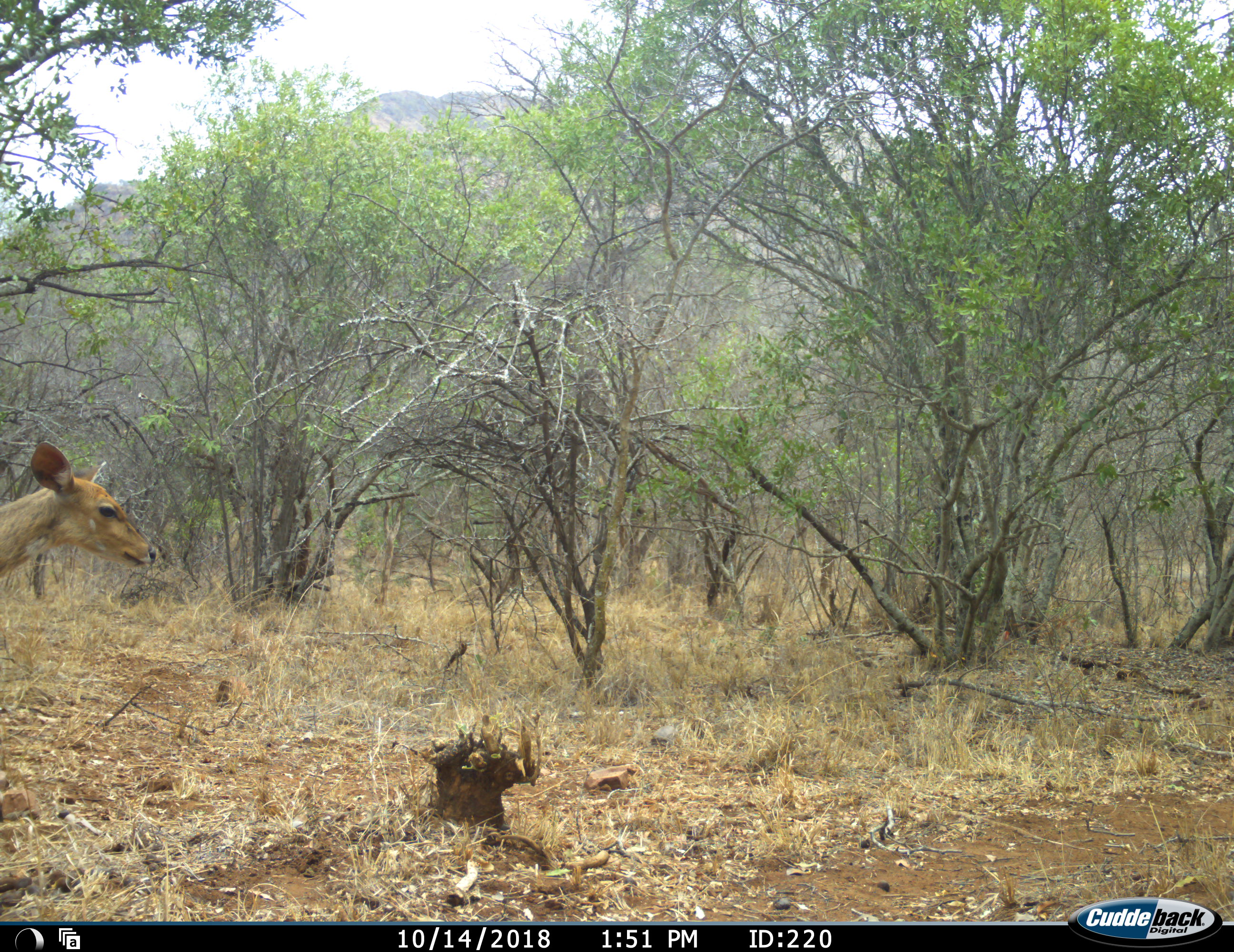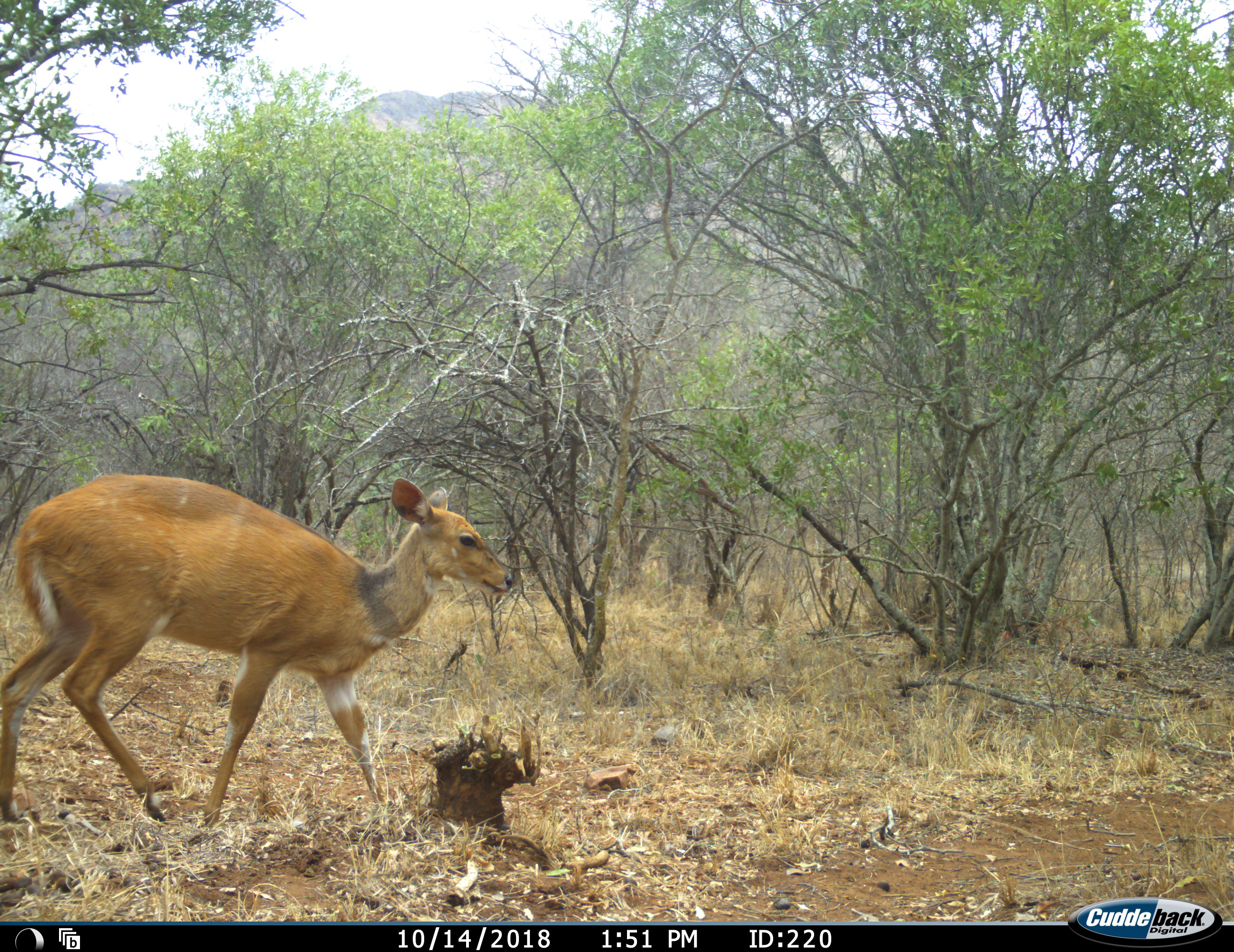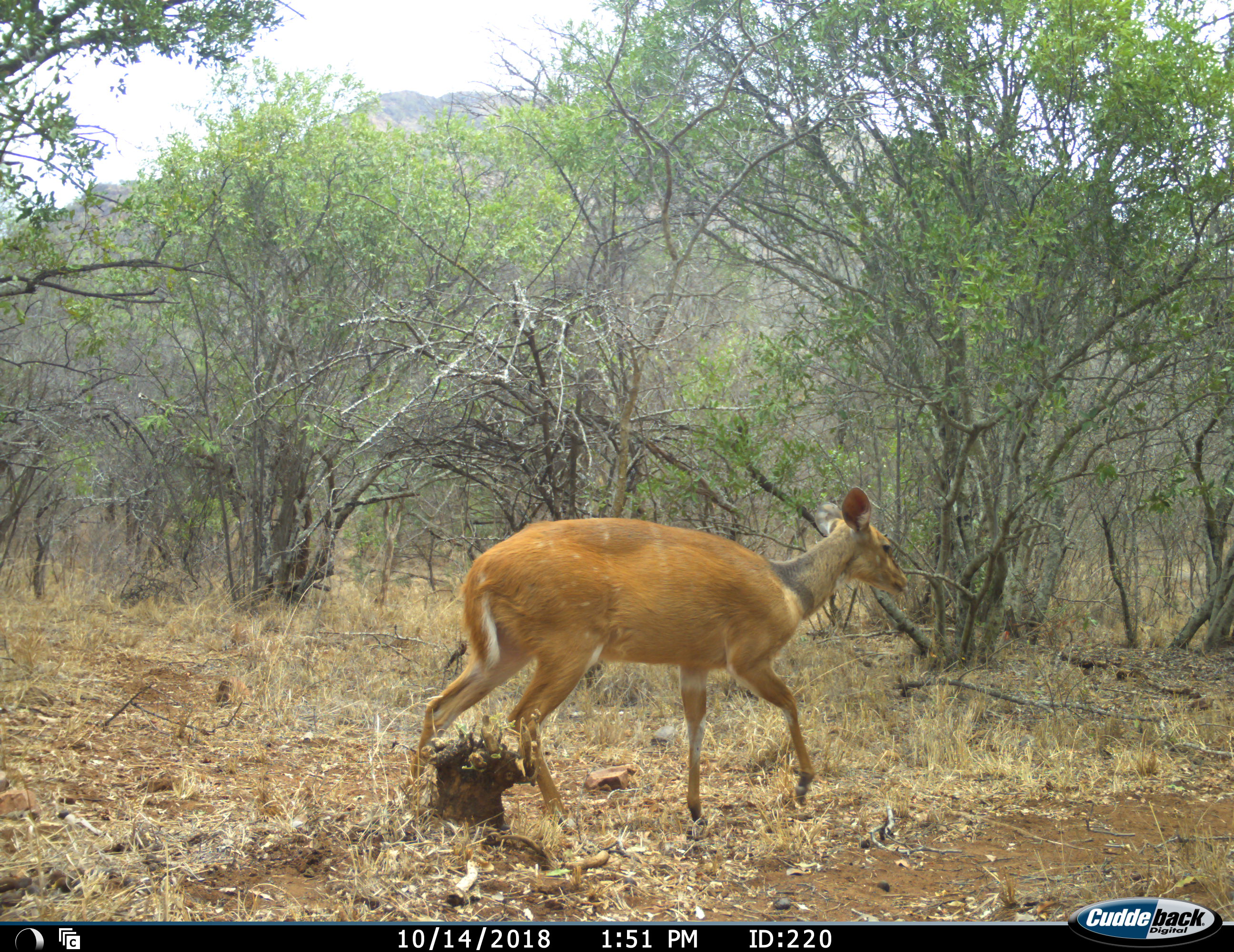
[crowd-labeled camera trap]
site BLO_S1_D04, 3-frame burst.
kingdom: Animalia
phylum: Chordata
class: Mammalia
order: Artiodactyla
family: Bovidae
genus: Tragelaphus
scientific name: Tragelaphus scriptus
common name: bushbuck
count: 1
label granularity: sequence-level